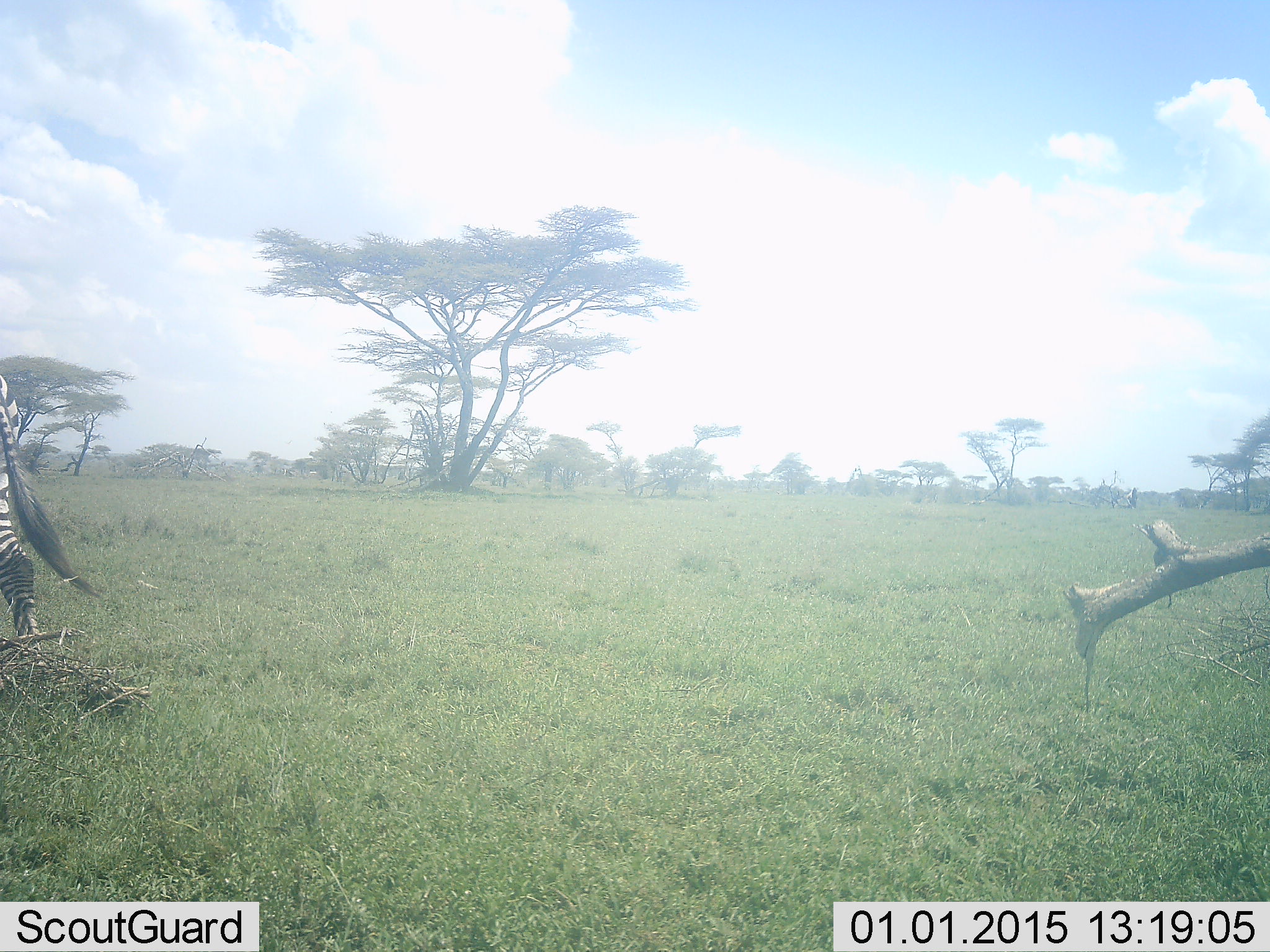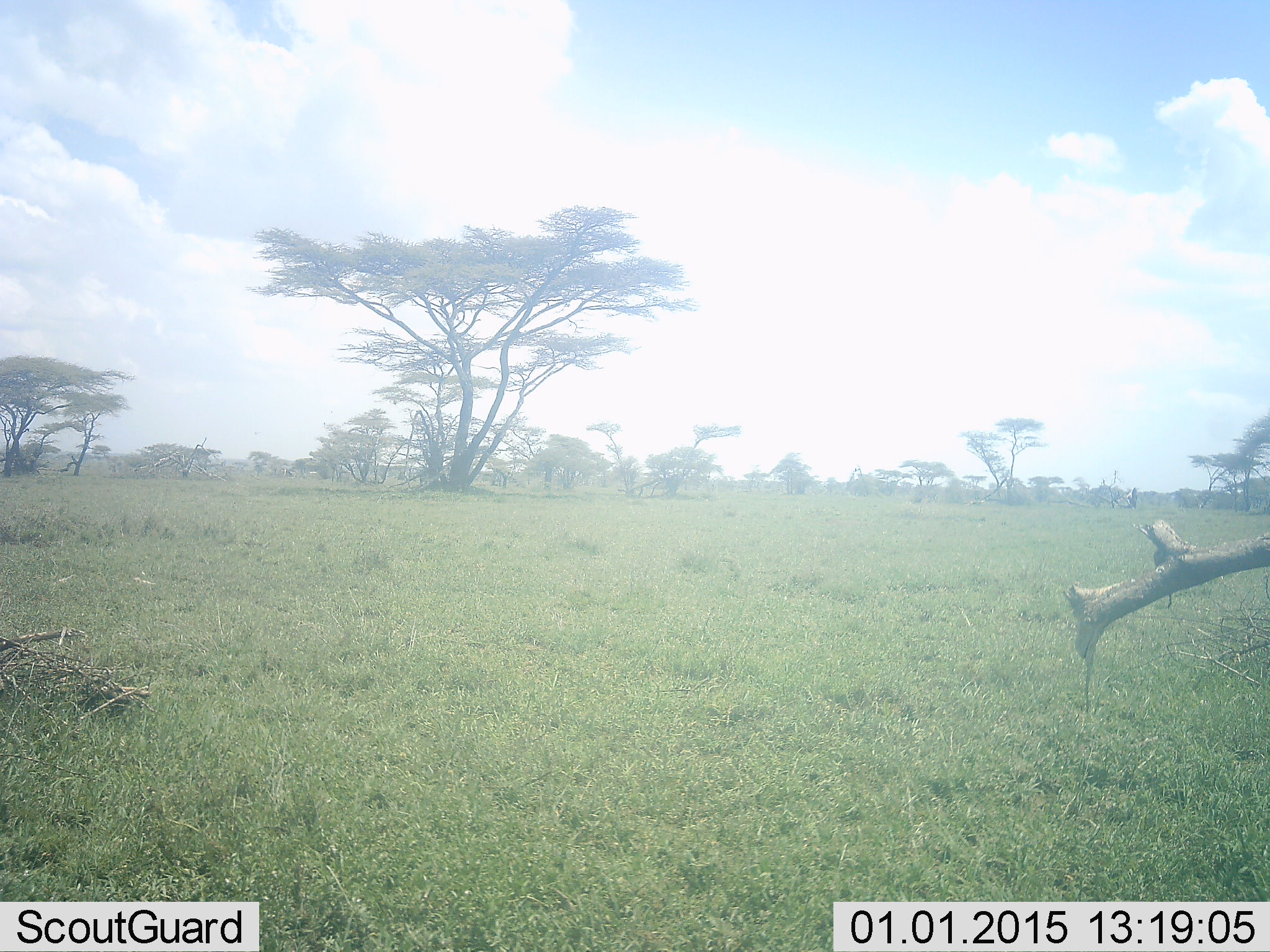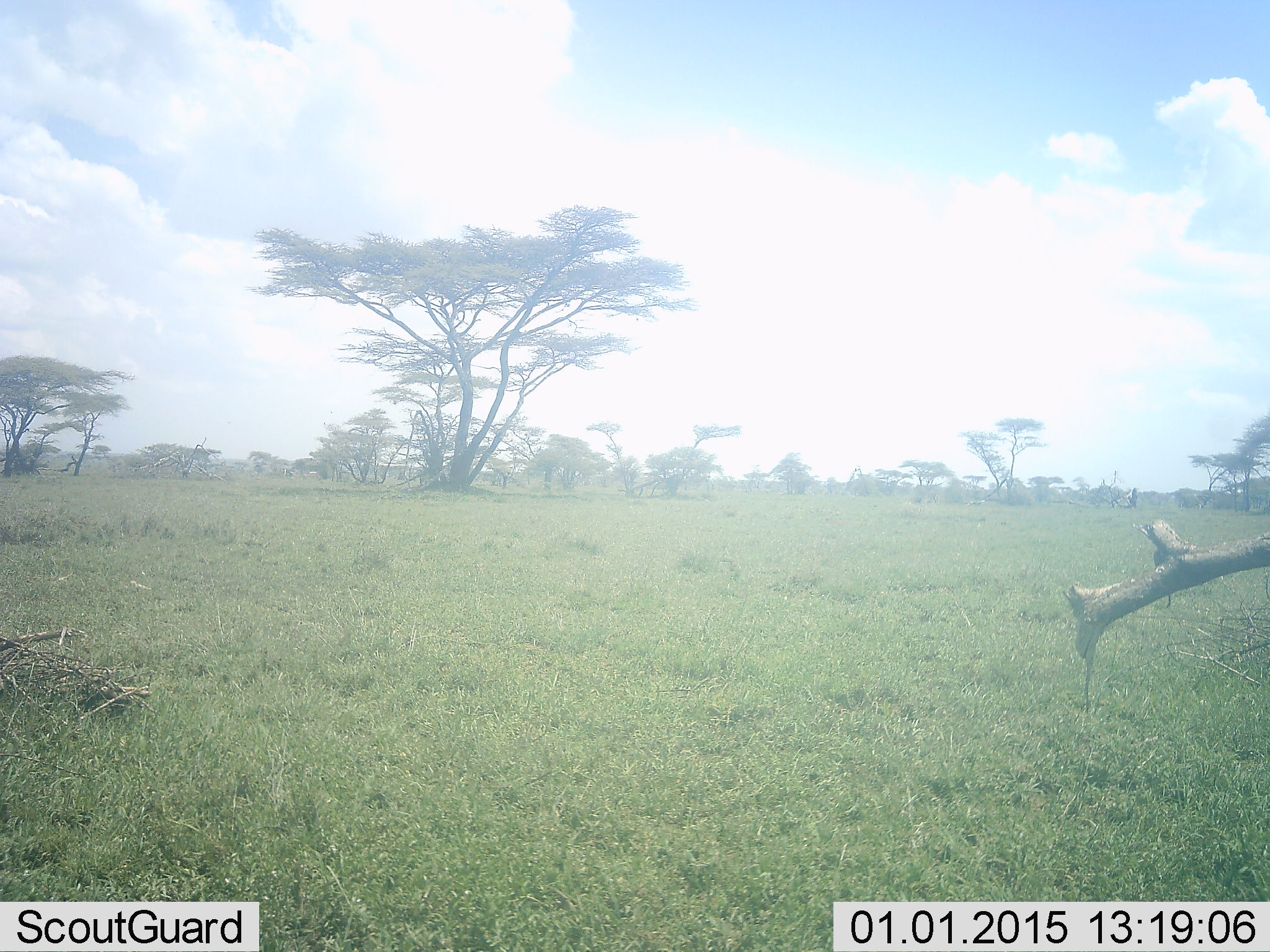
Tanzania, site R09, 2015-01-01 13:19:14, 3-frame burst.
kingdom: Animalia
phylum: Chordata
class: Mammalia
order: Perissodactyla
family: Equidae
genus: Equus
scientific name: Equus quagga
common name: plains zebra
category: zebra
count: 1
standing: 0%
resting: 0%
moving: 100%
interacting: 0%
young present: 0%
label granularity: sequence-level